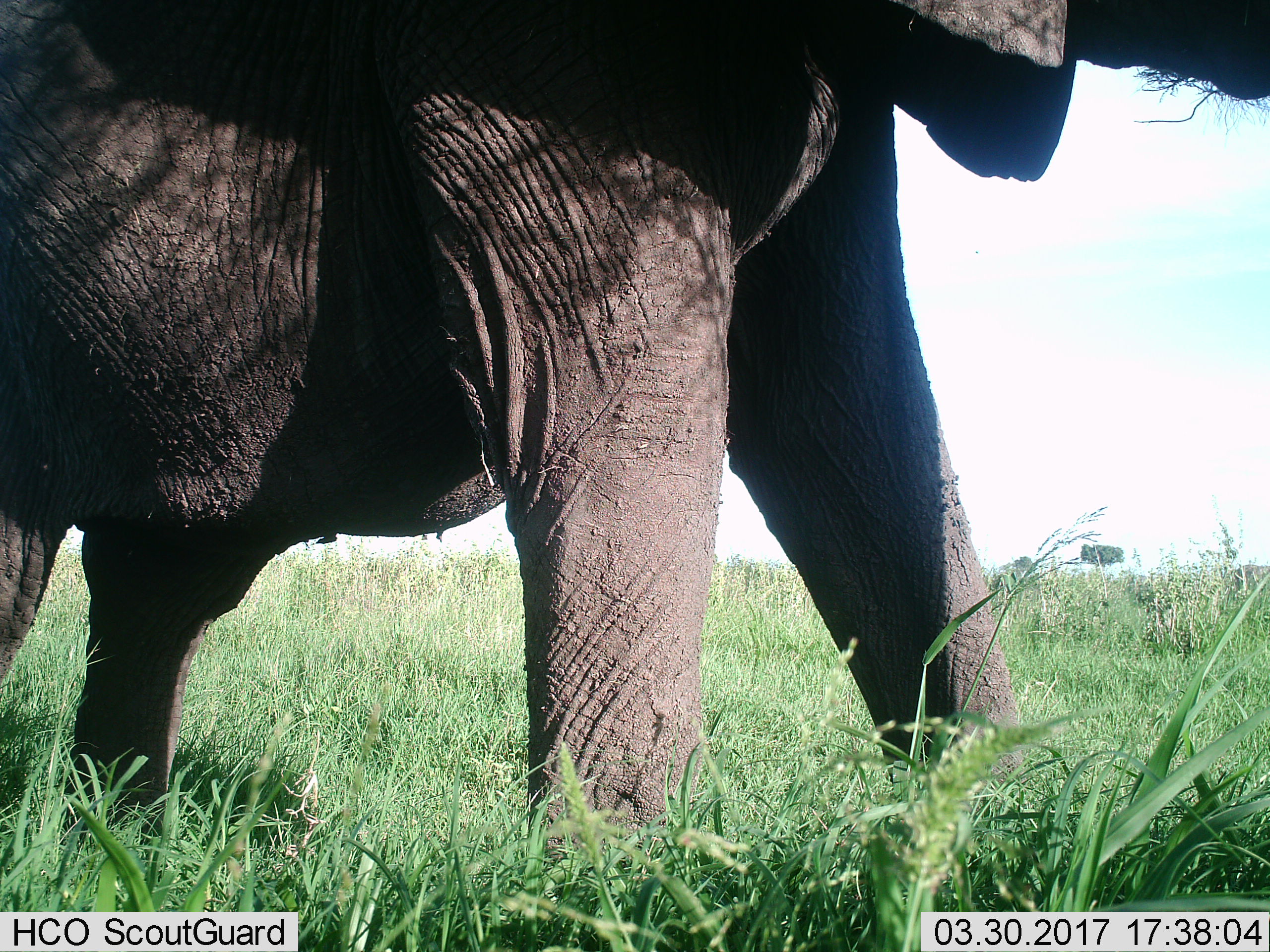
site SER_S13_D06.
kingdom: Animalia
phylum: Chordata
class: Mammalia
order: Proboscidea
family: Elephantidae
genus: Loxodonta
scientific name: Loxodonta africana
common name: african bush elephant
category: elephant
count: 1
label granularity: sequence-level